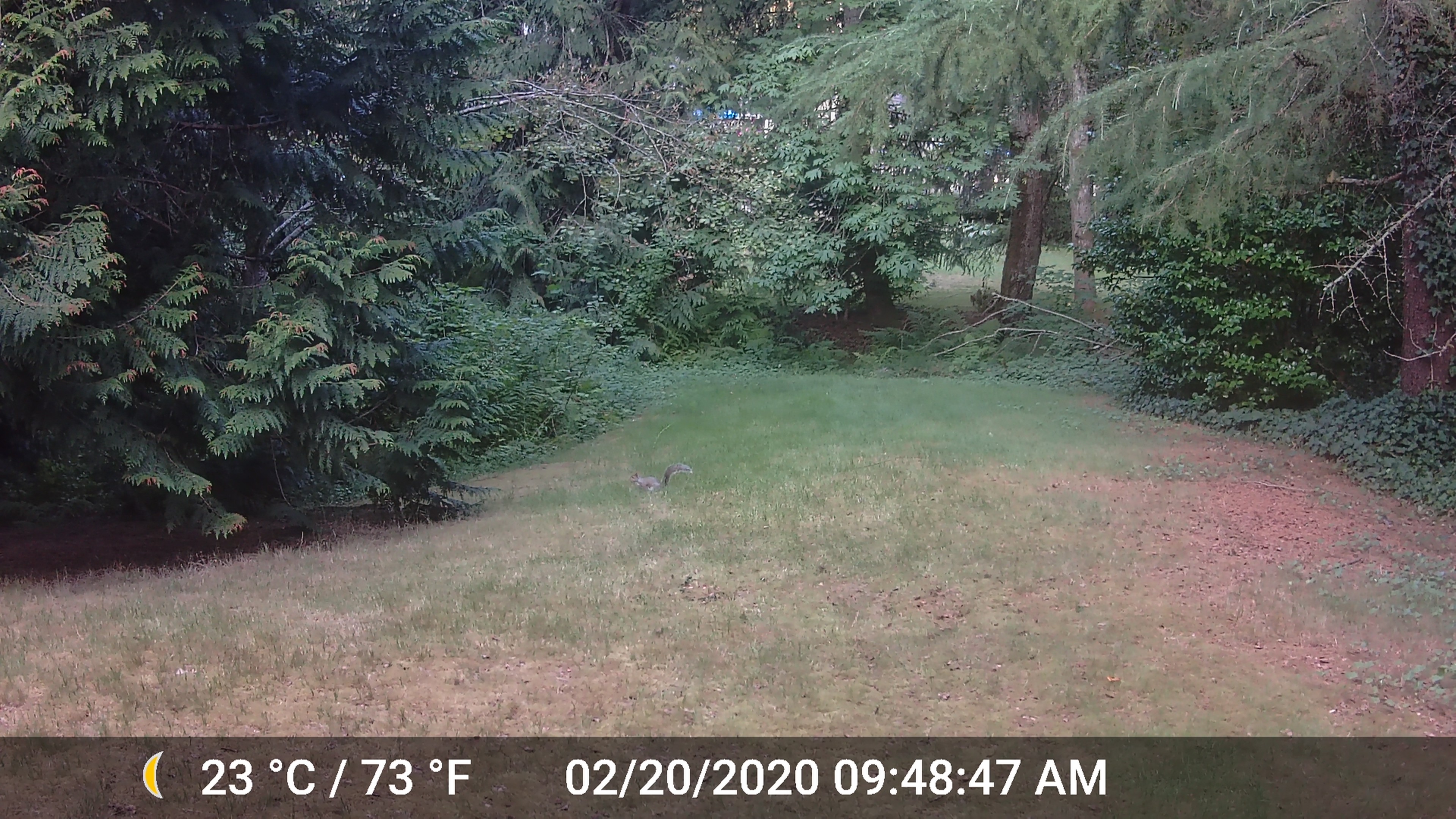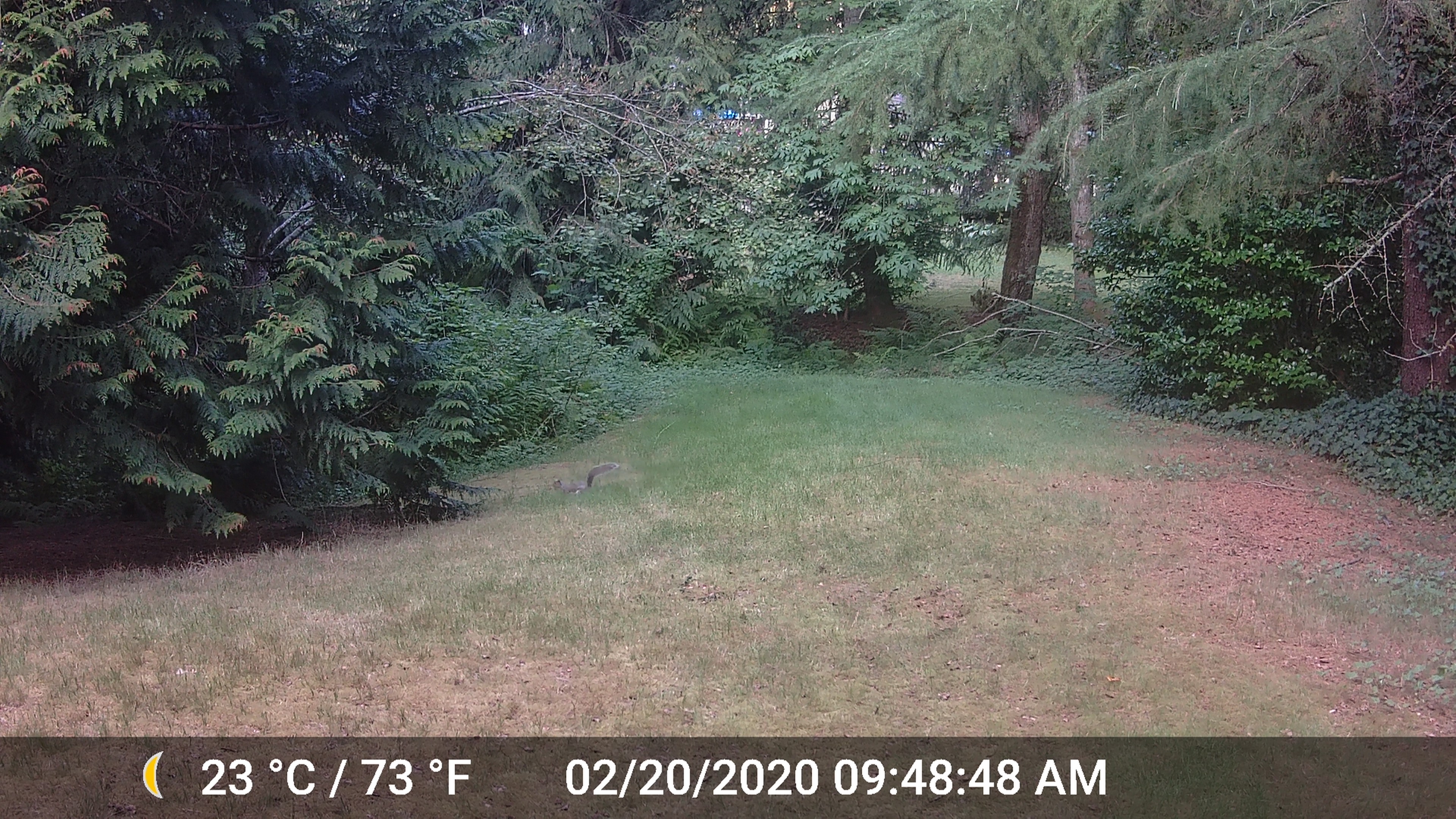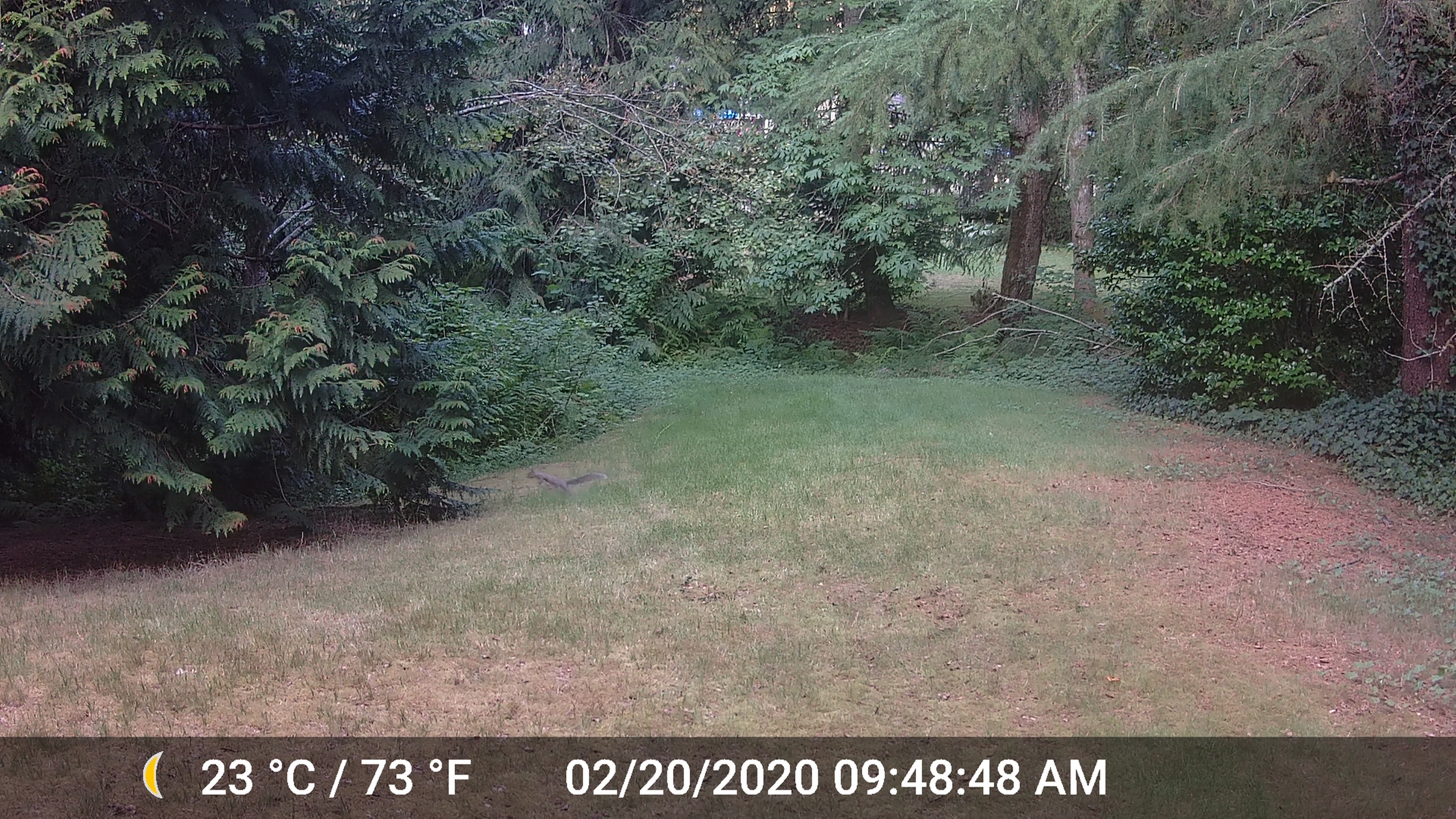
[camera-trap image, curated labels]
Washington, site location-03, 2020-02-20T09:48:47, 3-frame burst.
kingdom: Animalia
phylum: Chordata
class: Mammalia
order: Rodentia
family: Sciuridae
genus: Sciurus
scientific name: Sciurus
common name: squirrel